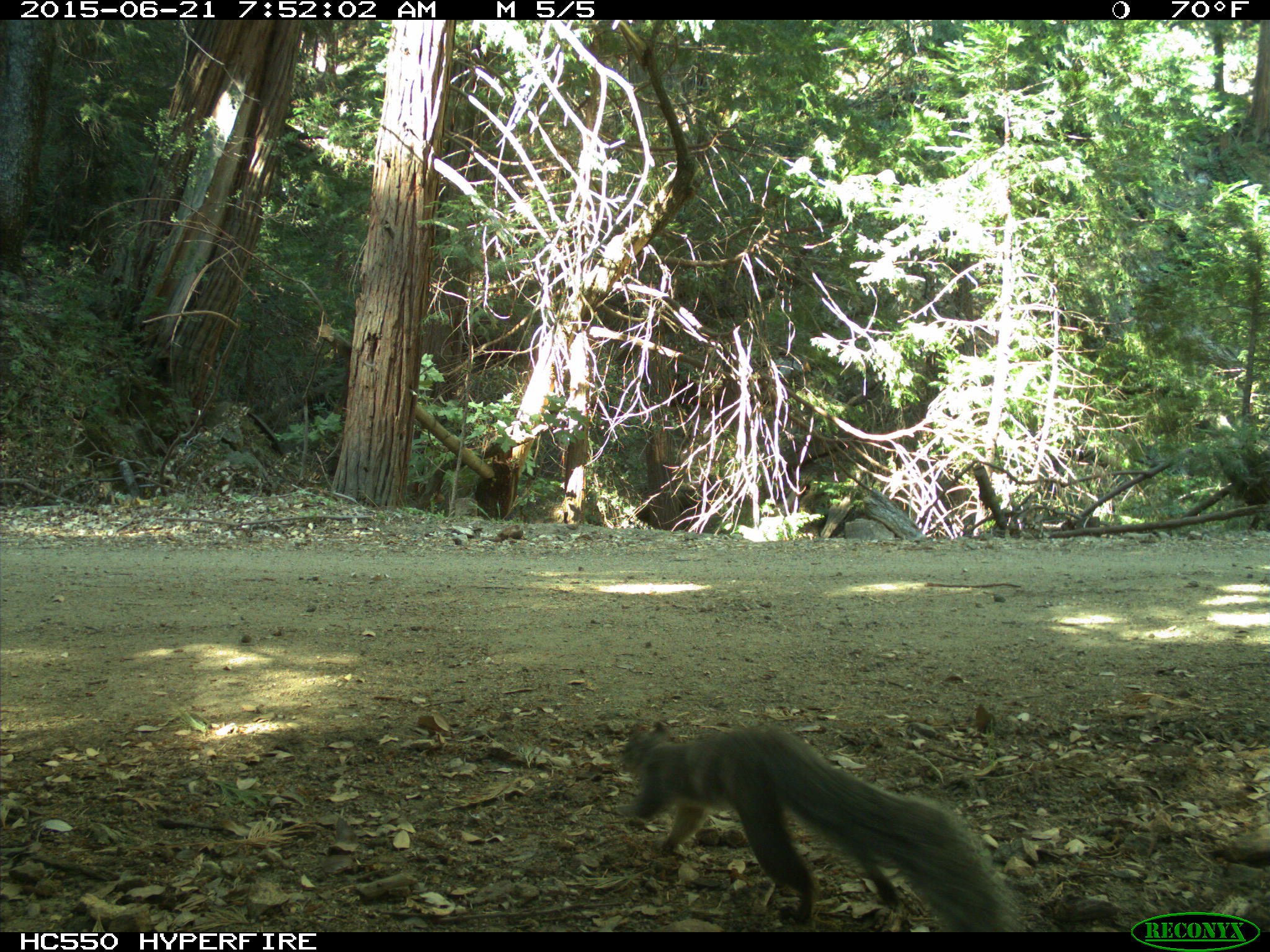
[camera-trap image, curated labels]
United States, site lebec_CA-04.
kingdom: Animalia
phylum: Chordata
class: Mammalia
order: Rodentia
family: Sciuridae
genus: Sciurus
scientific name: Sciurus carolinensis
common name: eastern gray squirrel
Sciurus carolinensis (eastern gray squirrel).